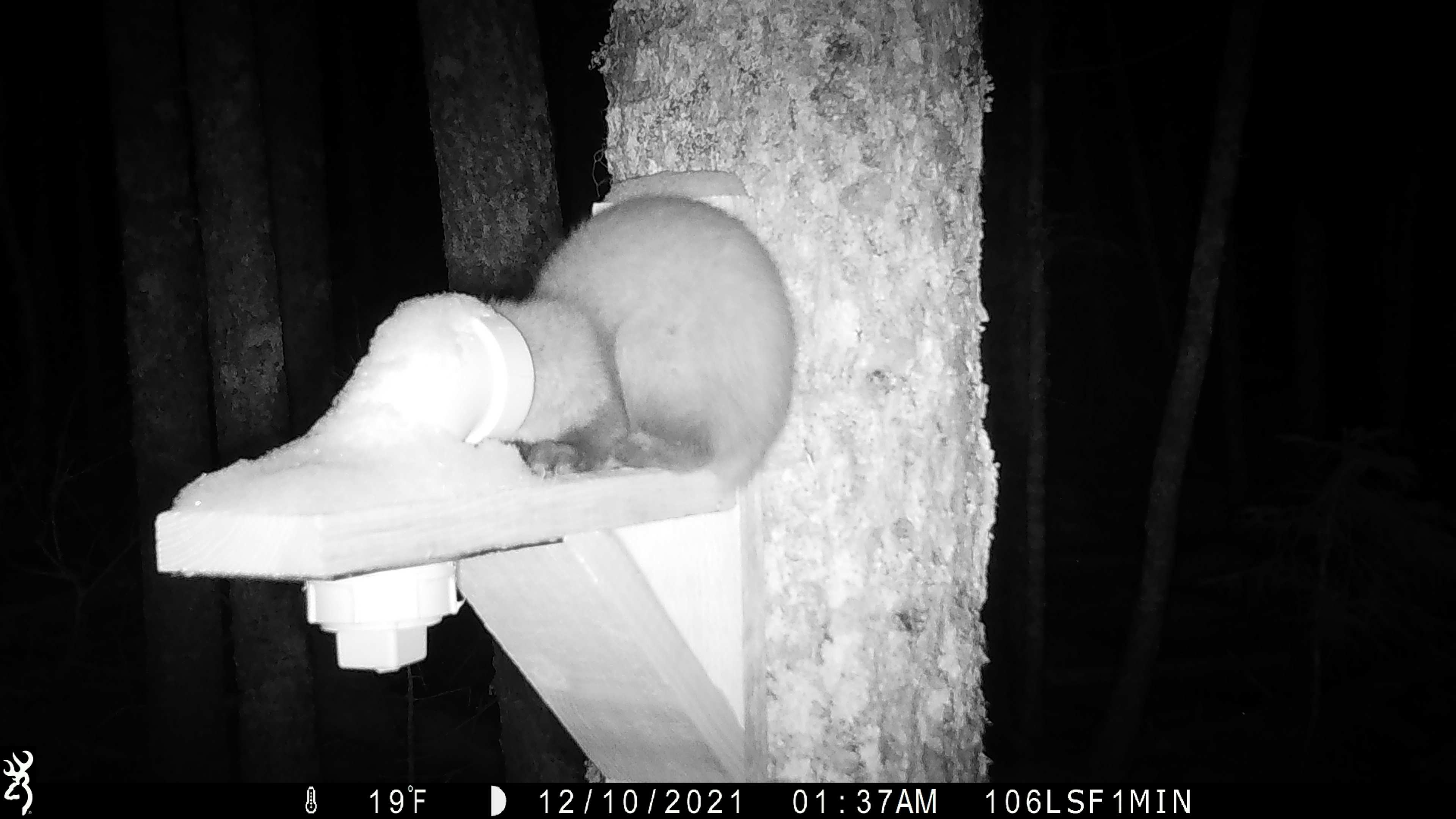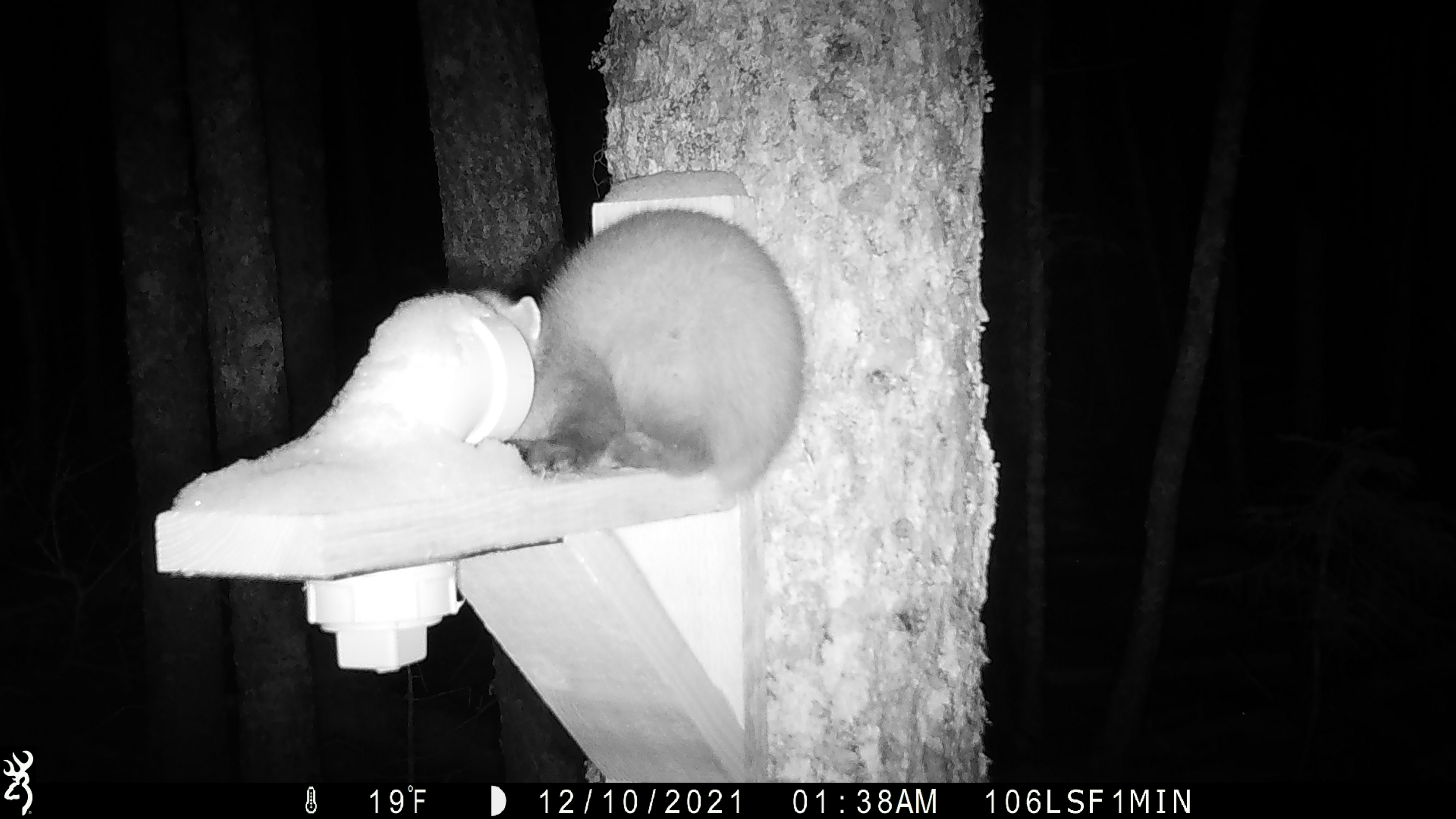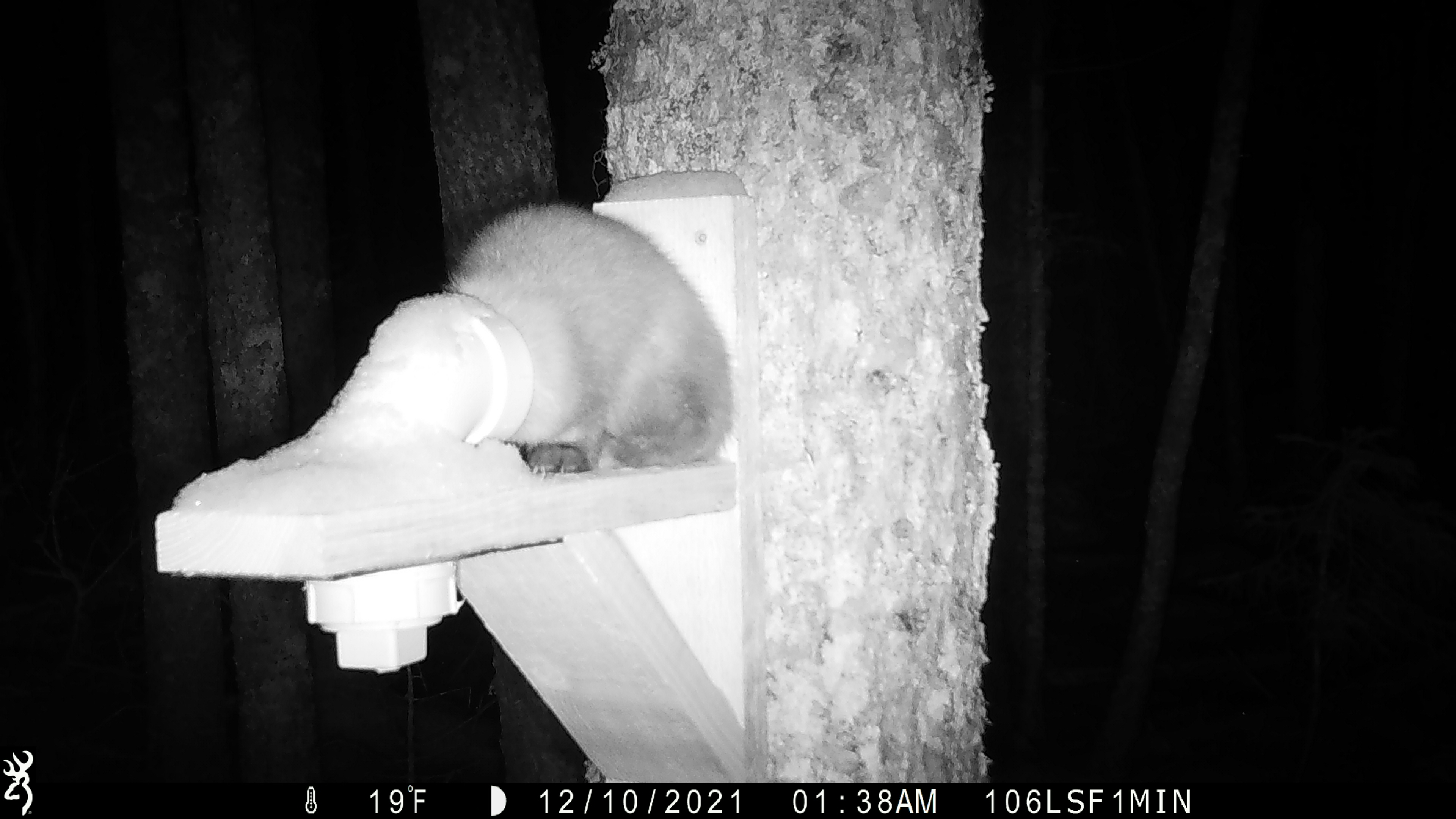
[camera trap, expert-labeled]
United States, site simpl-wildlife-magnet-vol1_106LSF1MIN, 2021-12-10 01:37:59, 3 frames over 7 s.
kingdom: Animalia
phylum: Chordata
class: Mammalia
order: Carnivora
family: Mustelidae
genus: Martes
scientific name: Martes americana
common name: american marten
American marten (Martes americana).